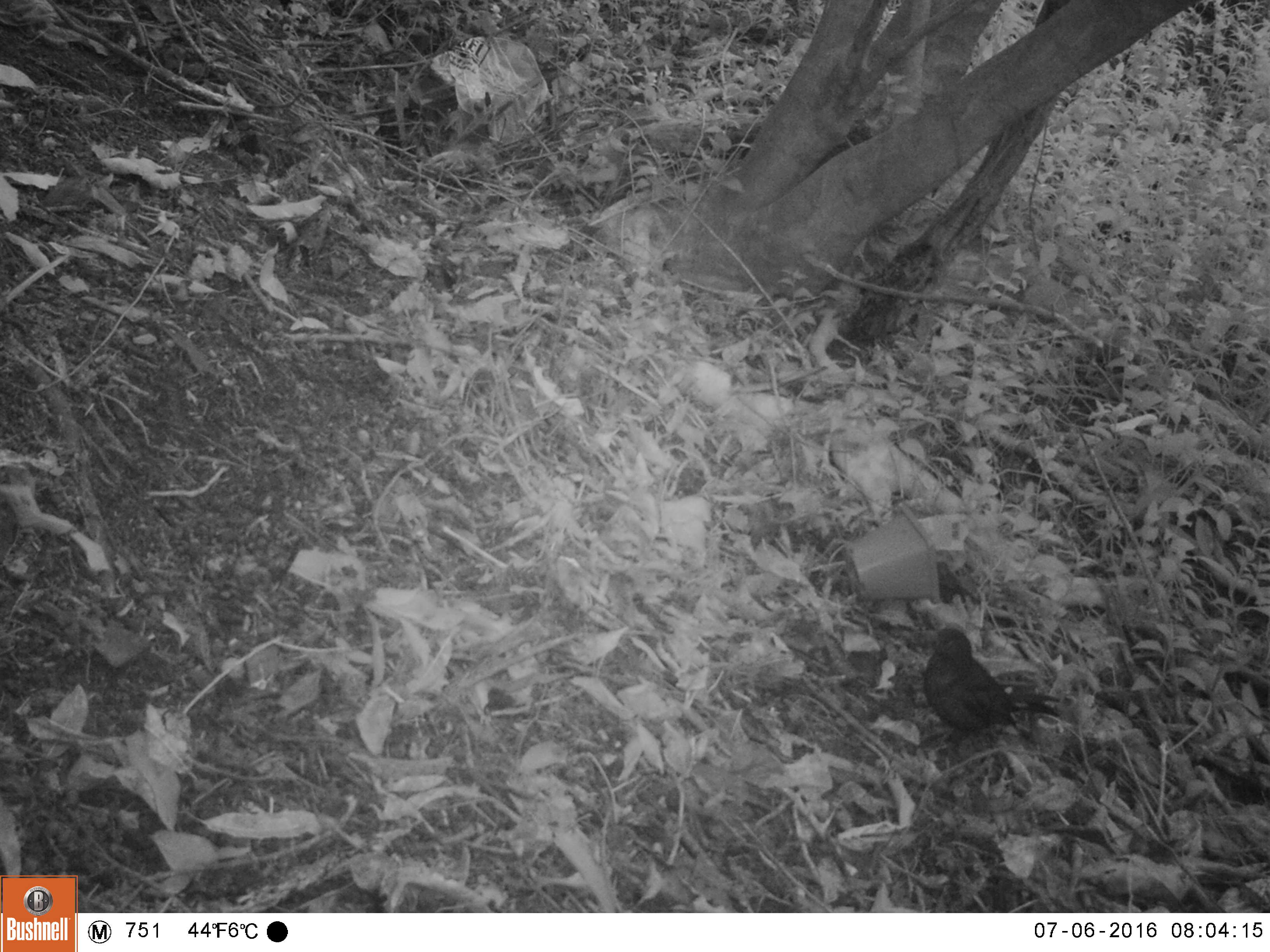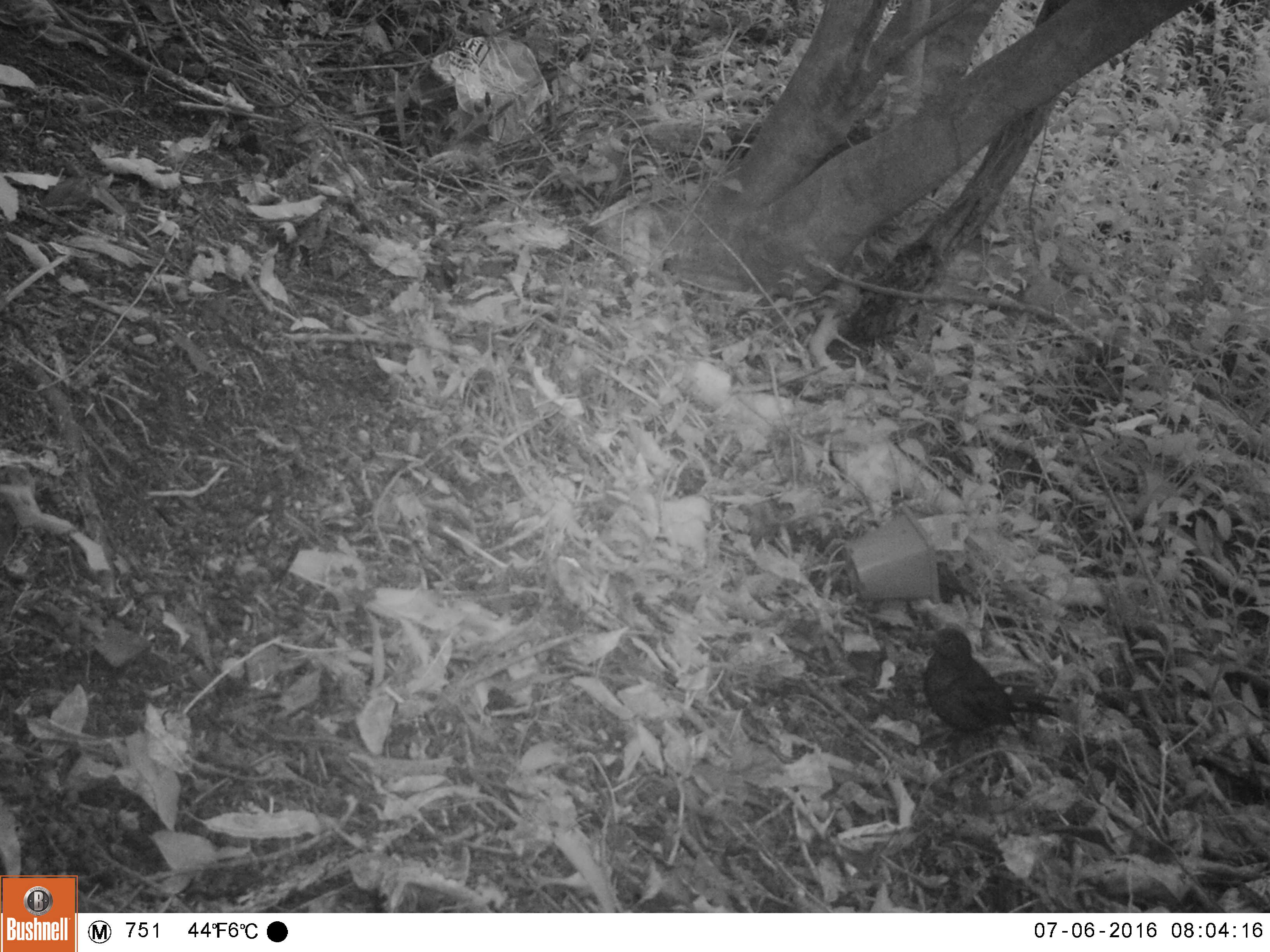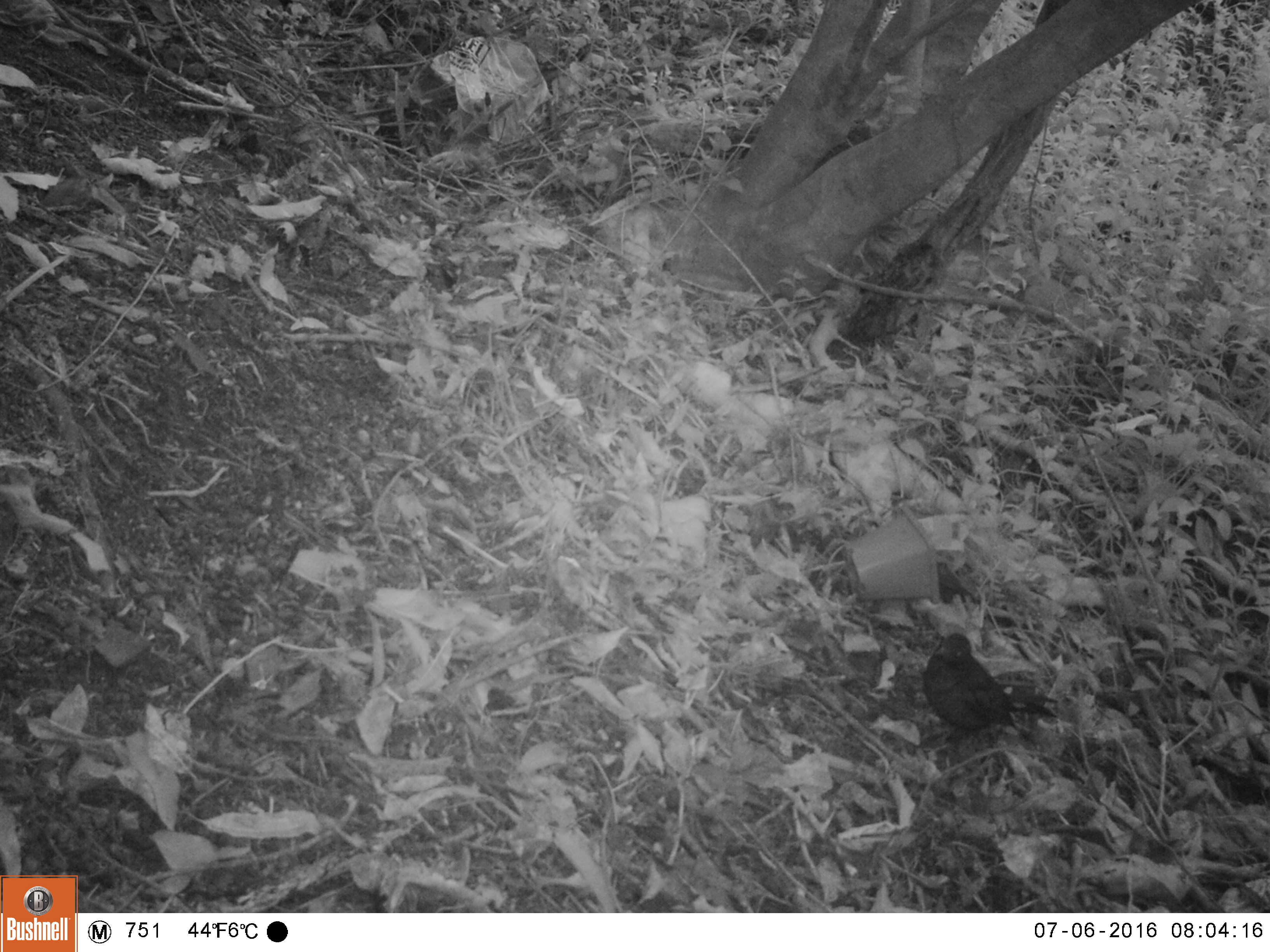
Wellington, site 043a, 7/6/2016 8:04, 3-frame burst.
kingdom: Animalia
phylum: Chordata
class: Aves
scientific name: Aves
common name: bird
Bird (Aves).